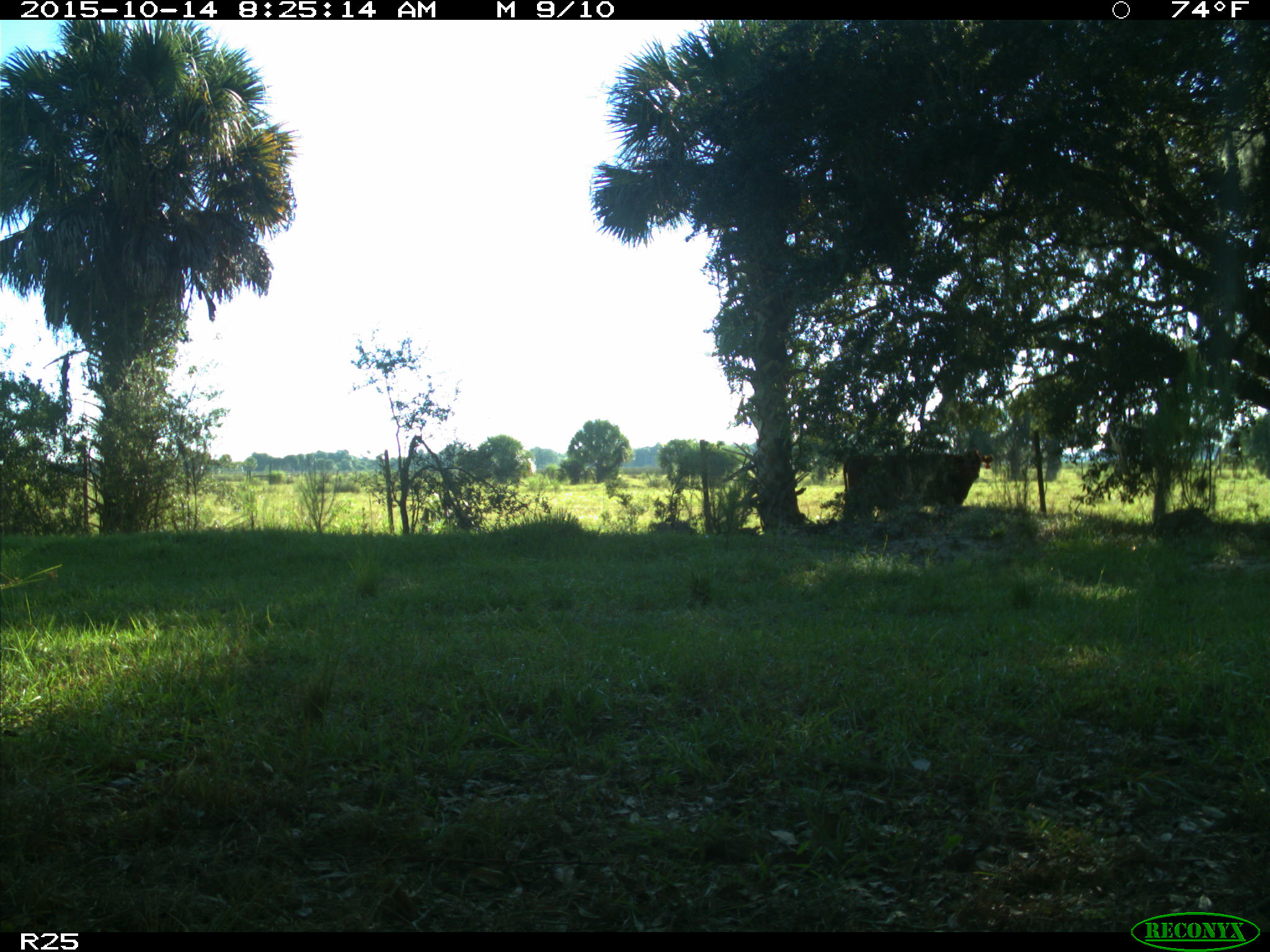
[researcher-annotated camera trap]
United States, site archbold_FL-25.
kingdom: Animalia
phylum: Chordata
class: Mammalia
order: Artiodactyla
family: Bovidae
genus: Bos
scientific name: Bos taurus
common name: domestic cow